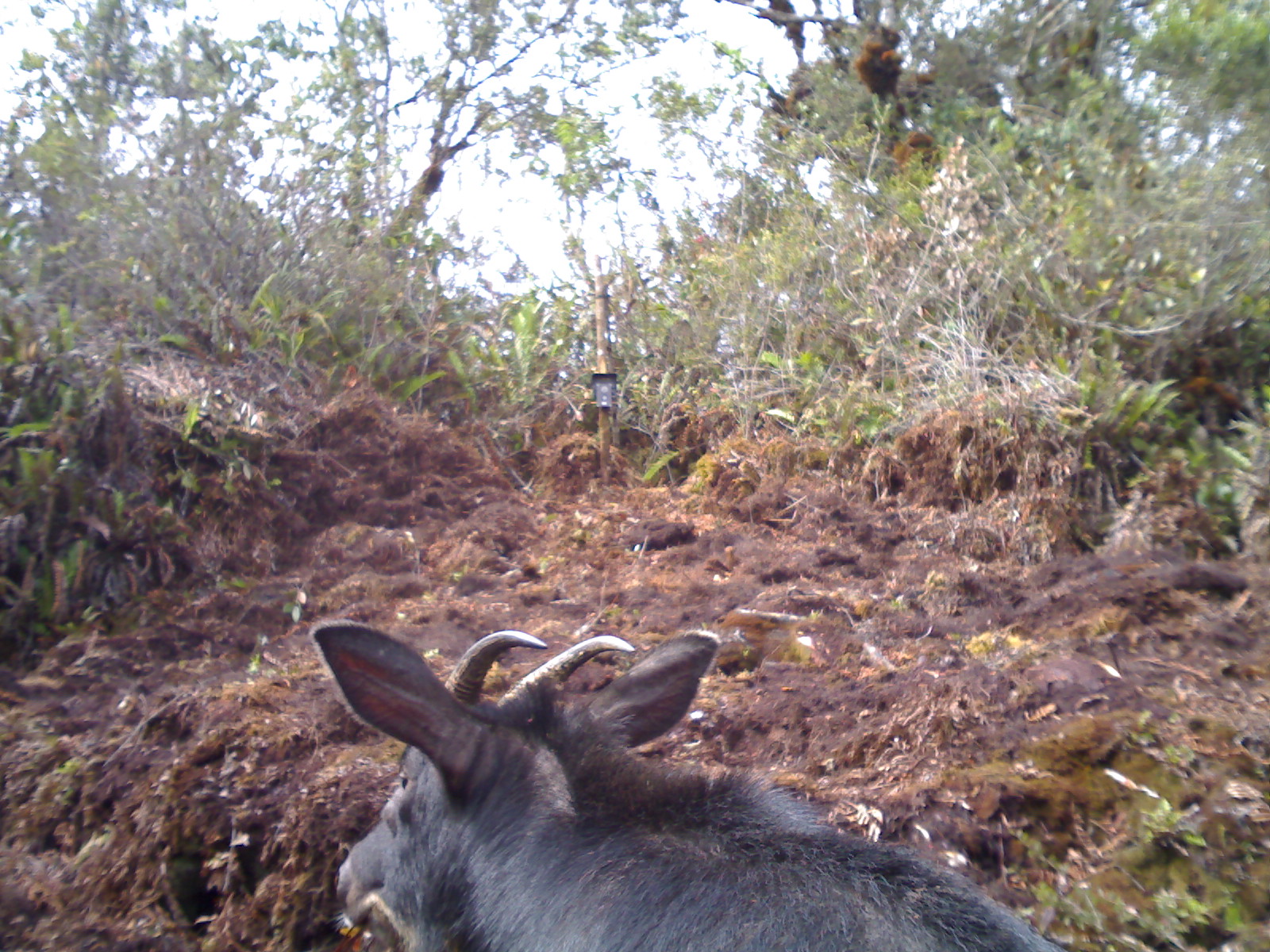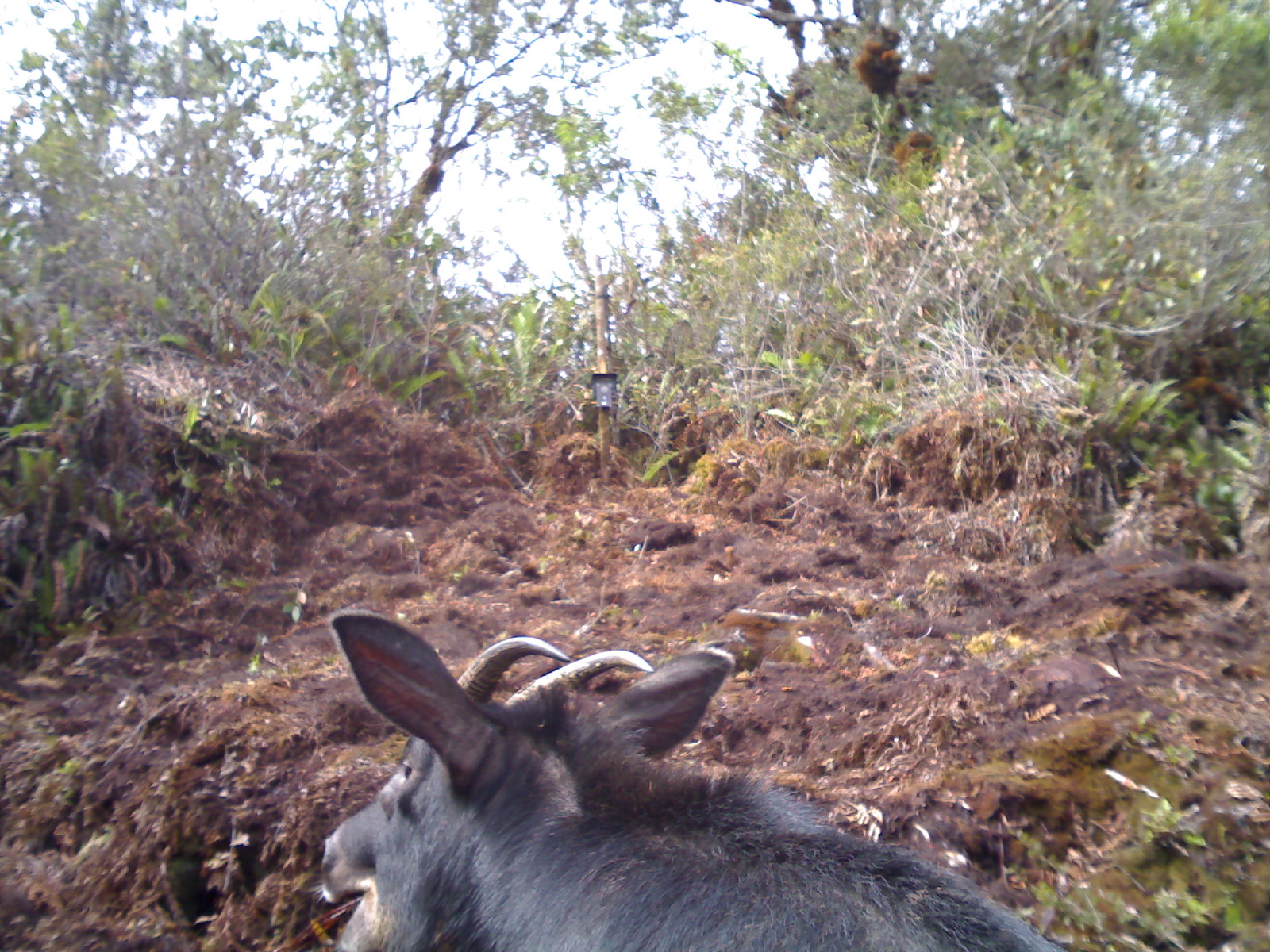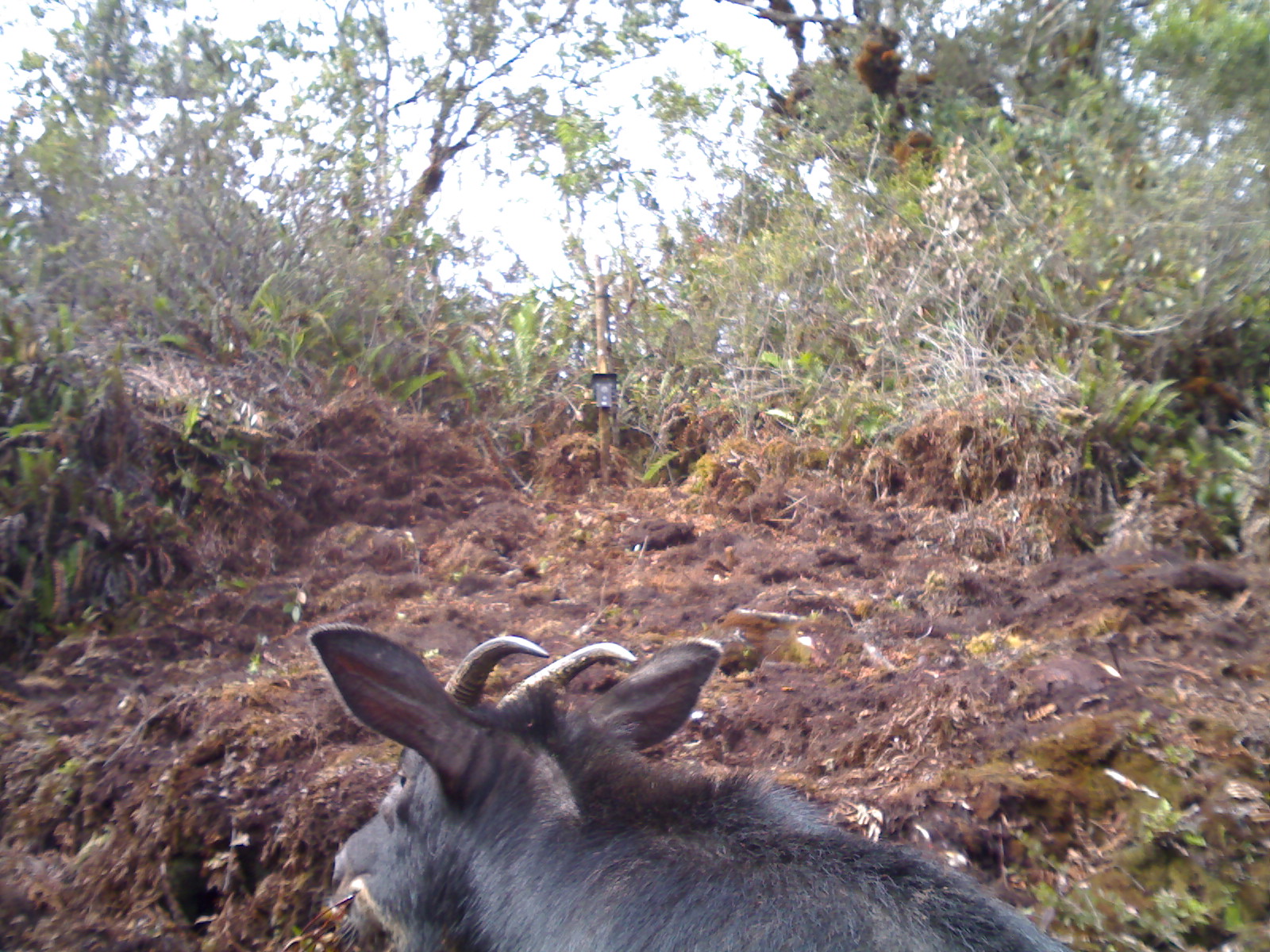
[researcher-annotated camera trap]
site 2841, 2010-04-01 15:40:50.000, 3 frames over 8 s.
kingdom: Animalia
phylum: Chordata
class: Mammalia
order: Artiodactyla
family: Bovidae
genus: Capricornis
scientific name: Capricornis sumatraensis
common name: southern serow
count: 1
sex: male